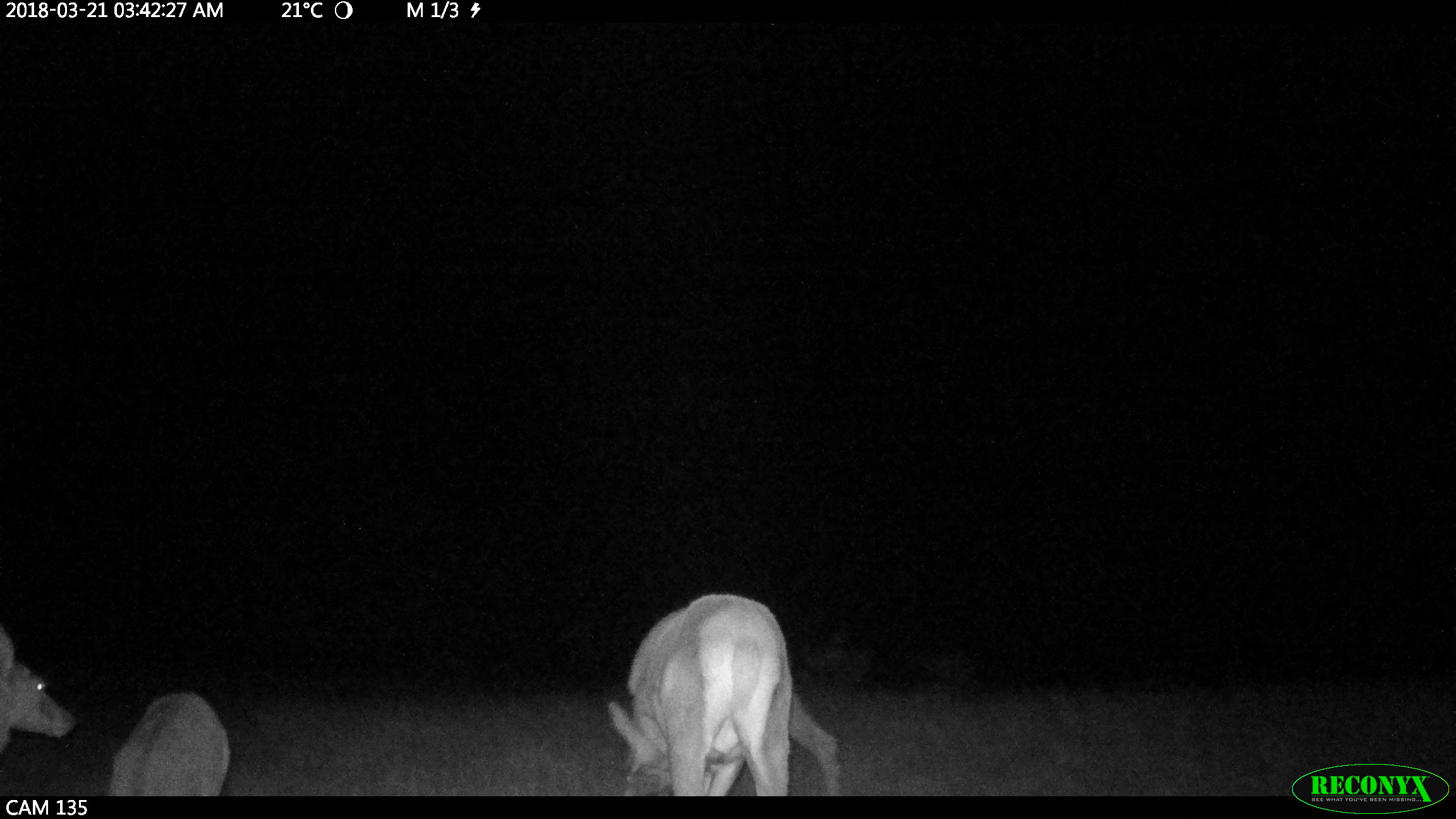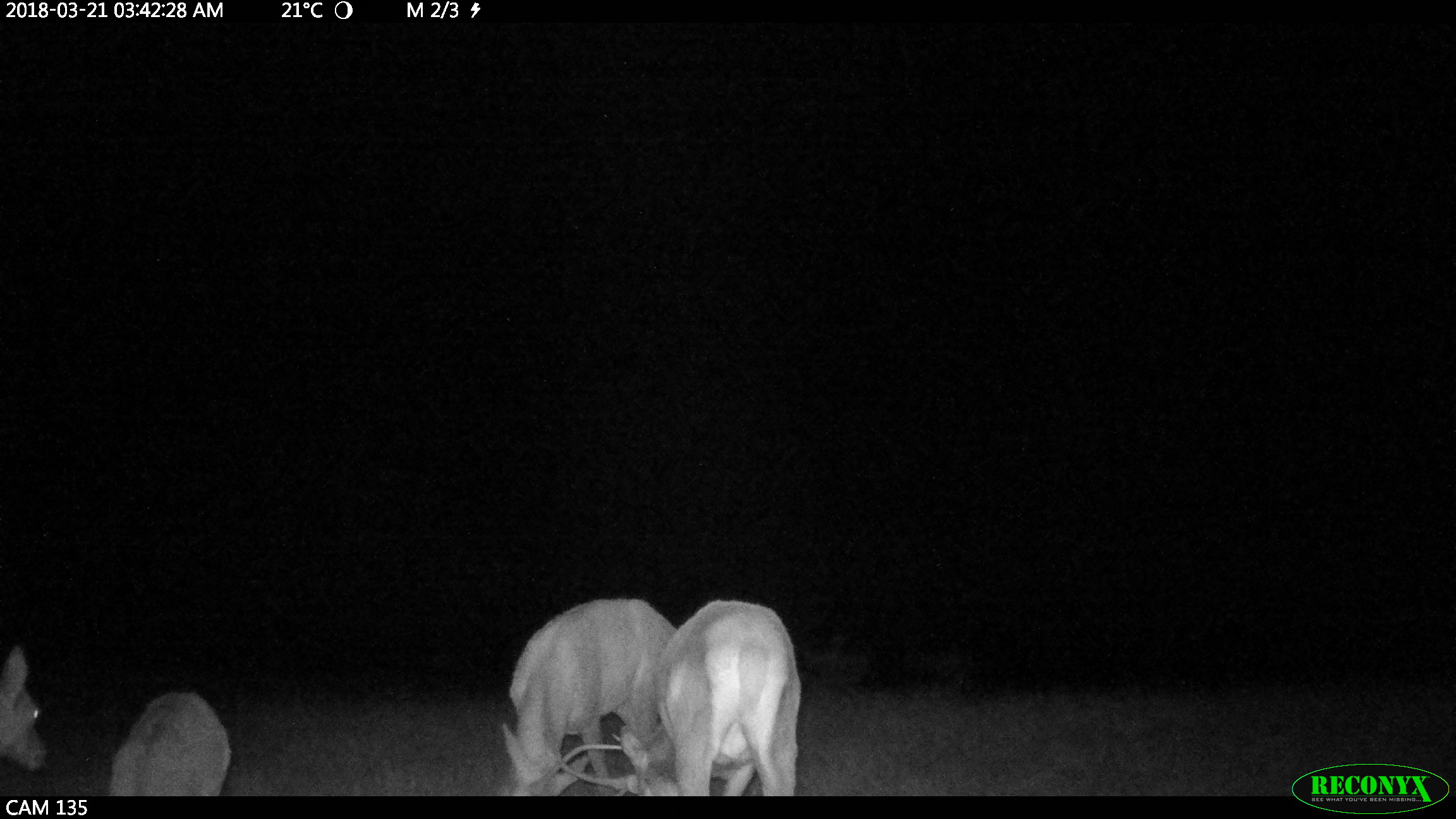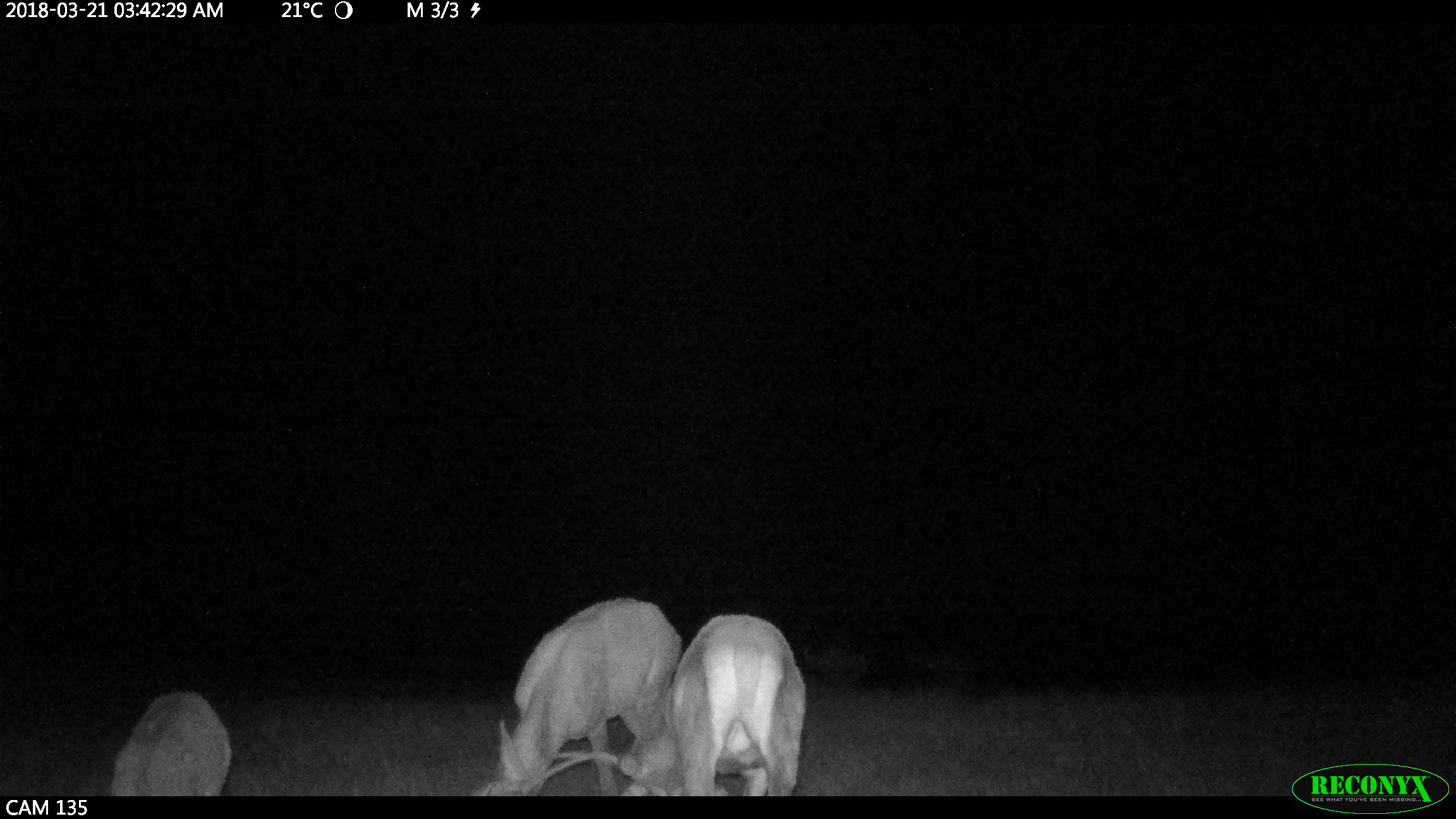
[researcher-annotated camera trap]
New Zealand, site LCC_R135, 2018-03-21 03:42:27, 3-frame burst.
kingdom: Animalia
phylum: Chordata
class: Mammalia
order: Artiodactyla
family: Cervidae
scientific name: Cervidae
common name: deer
Deer (Cervidae).